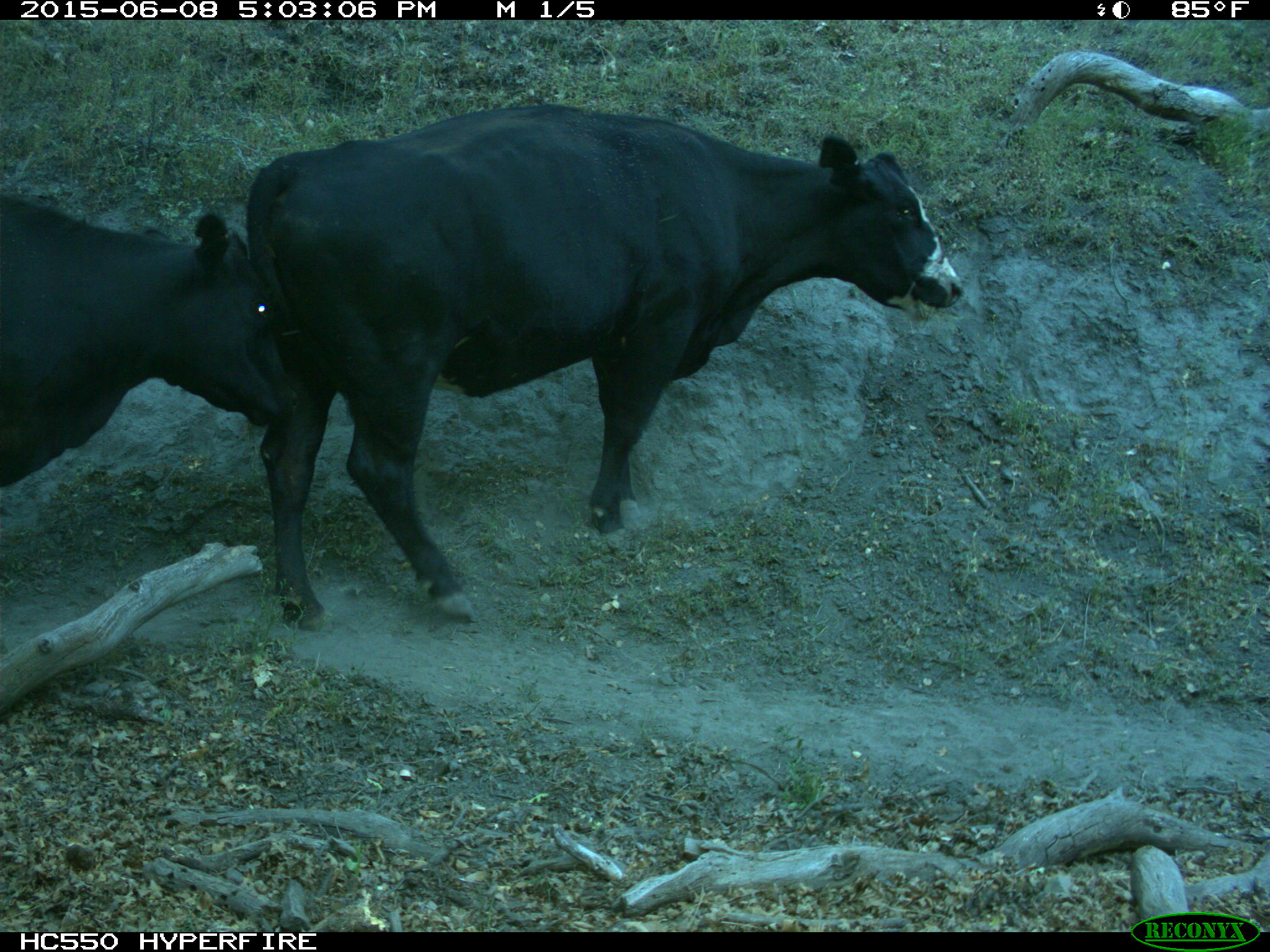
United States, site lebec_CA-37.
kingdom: Animalia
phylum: Chordata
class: Mammalia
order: Artiodactyla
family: Bovidae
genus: Bos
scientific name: Bos taurus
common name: domestic cow